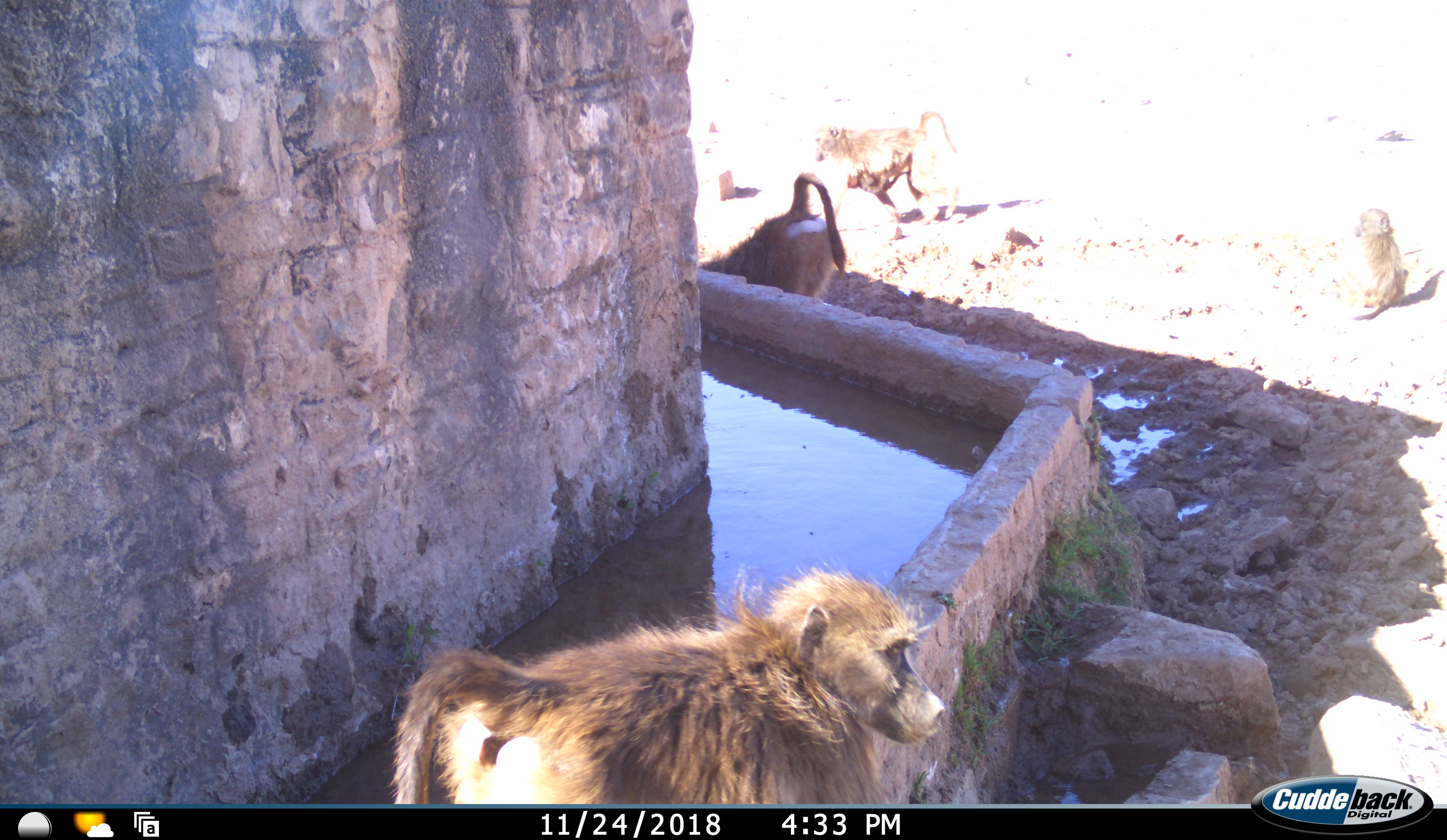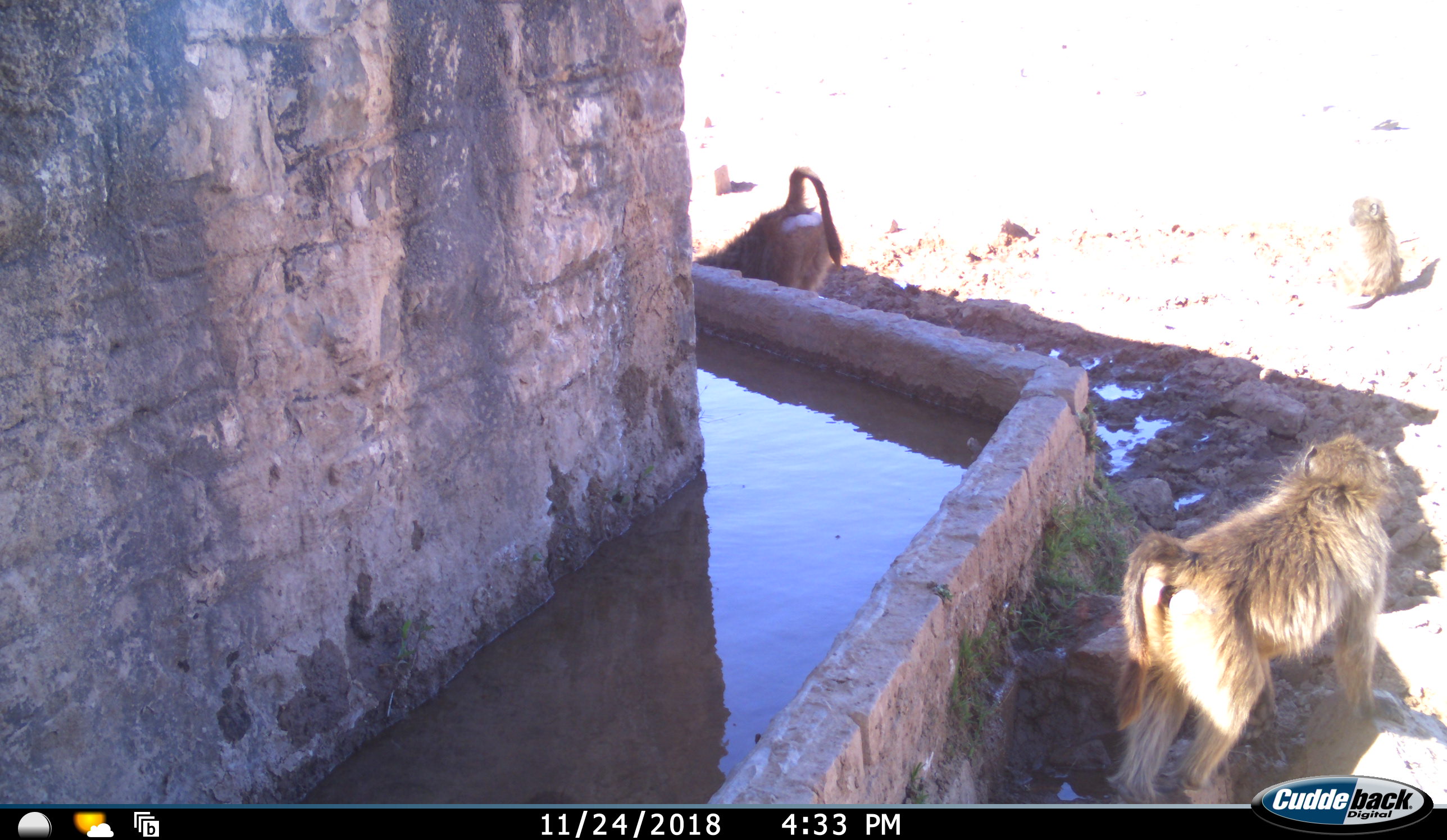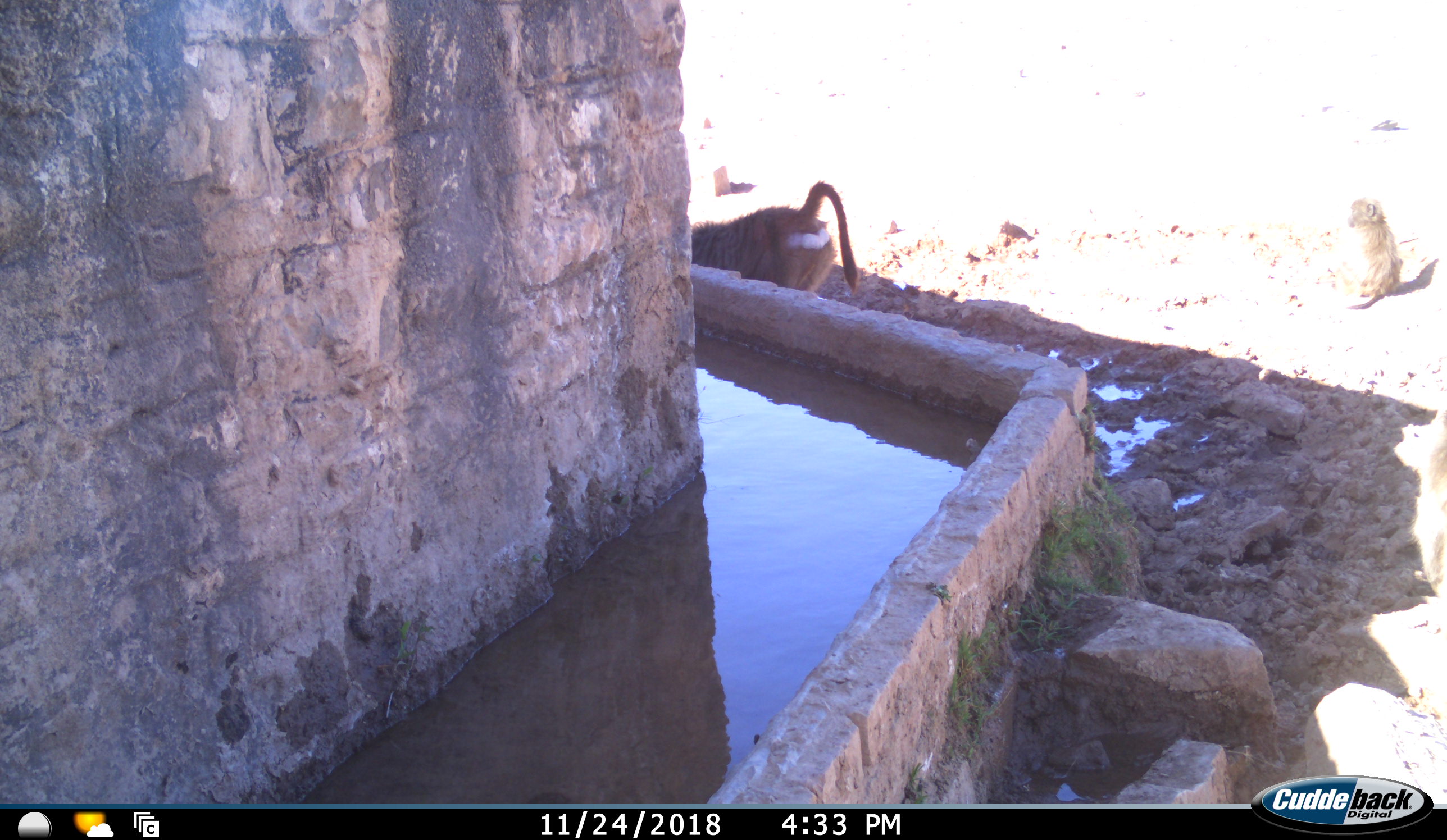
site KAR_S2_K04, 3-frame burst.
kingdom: Animalia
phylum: Chordata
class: Mammalia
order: Primates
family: Cercopithecidae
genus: Papio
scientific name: Papio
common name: baboon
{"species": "baboon (Papio)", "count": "4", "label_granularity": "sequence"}